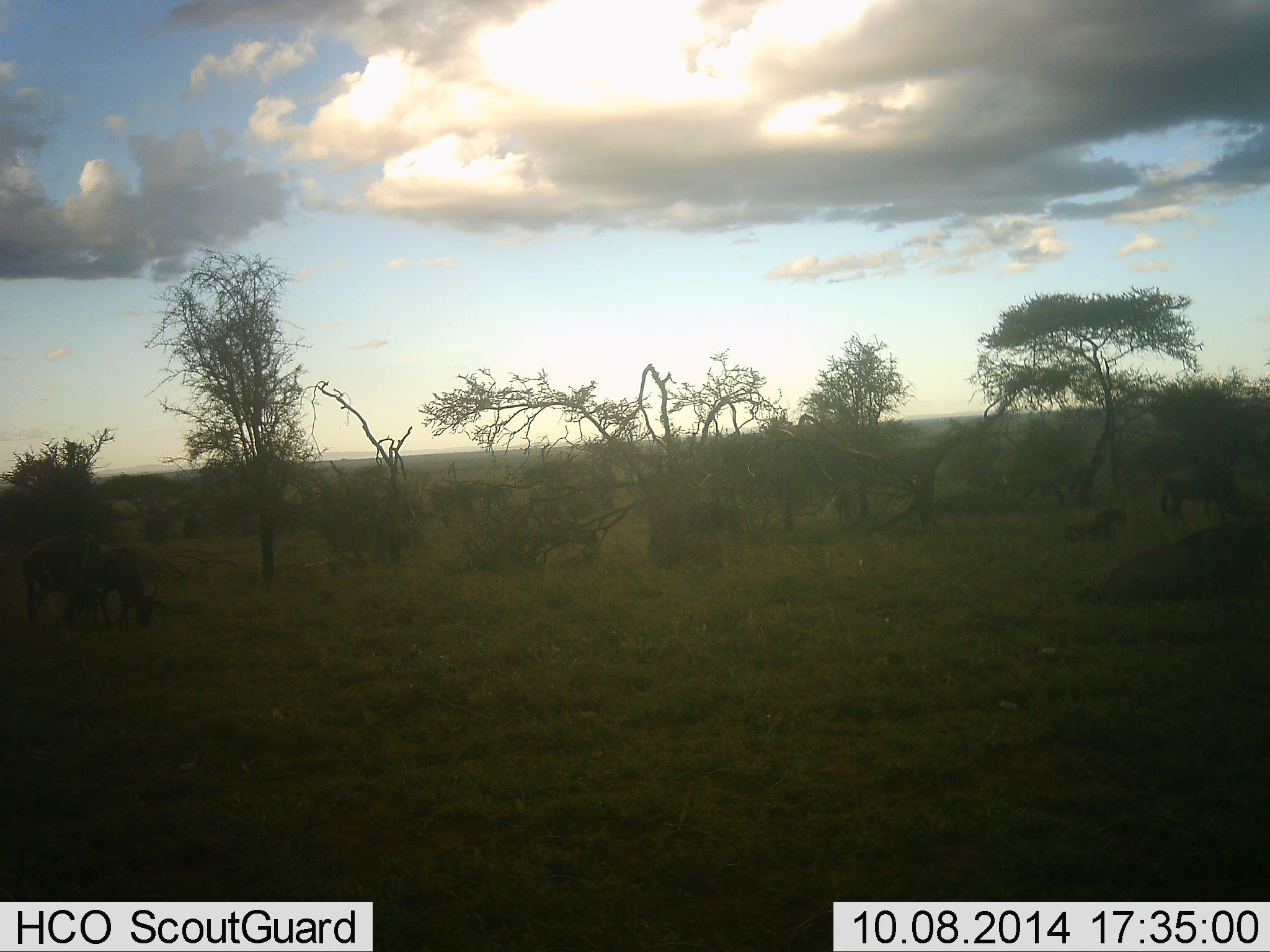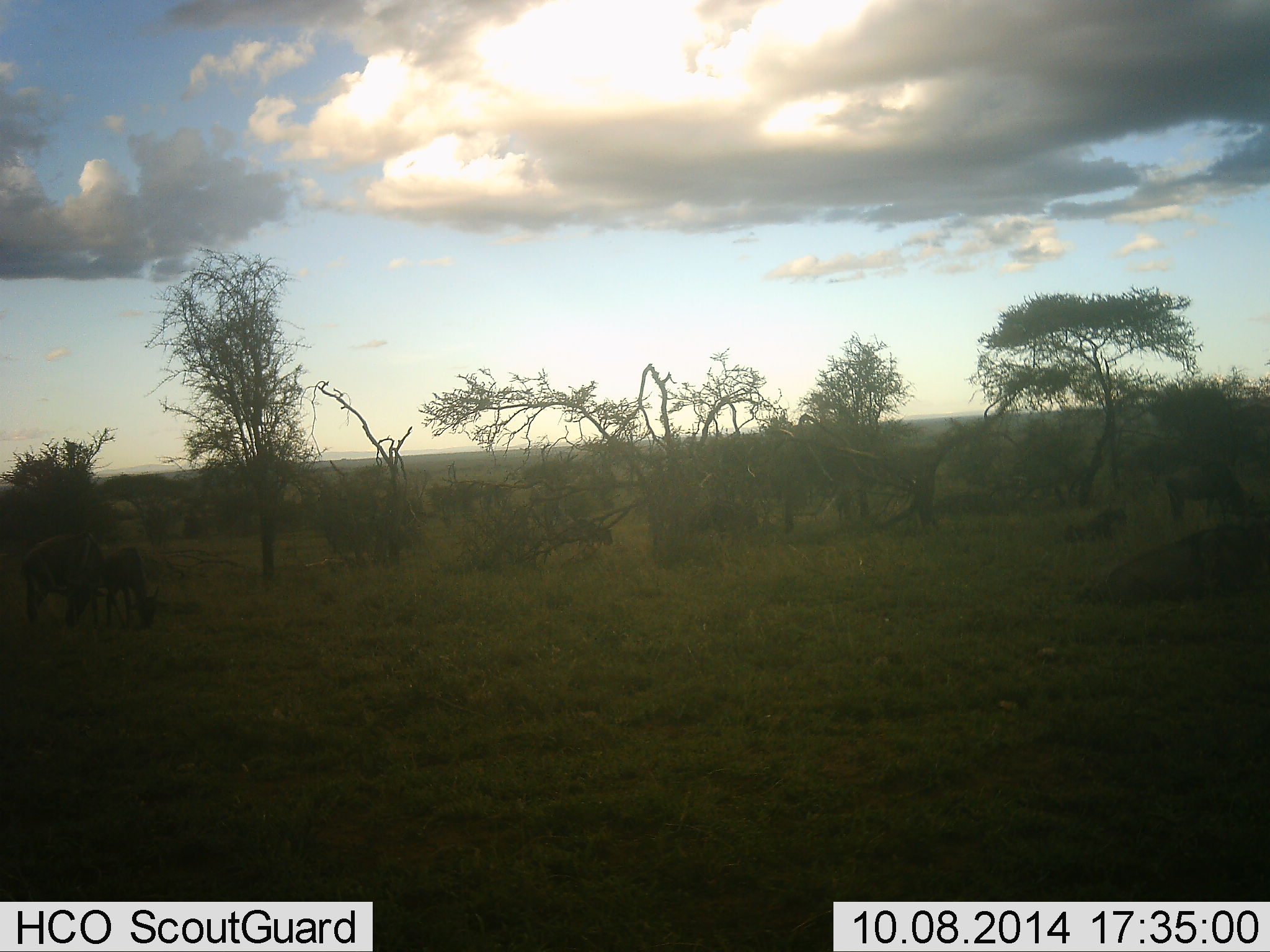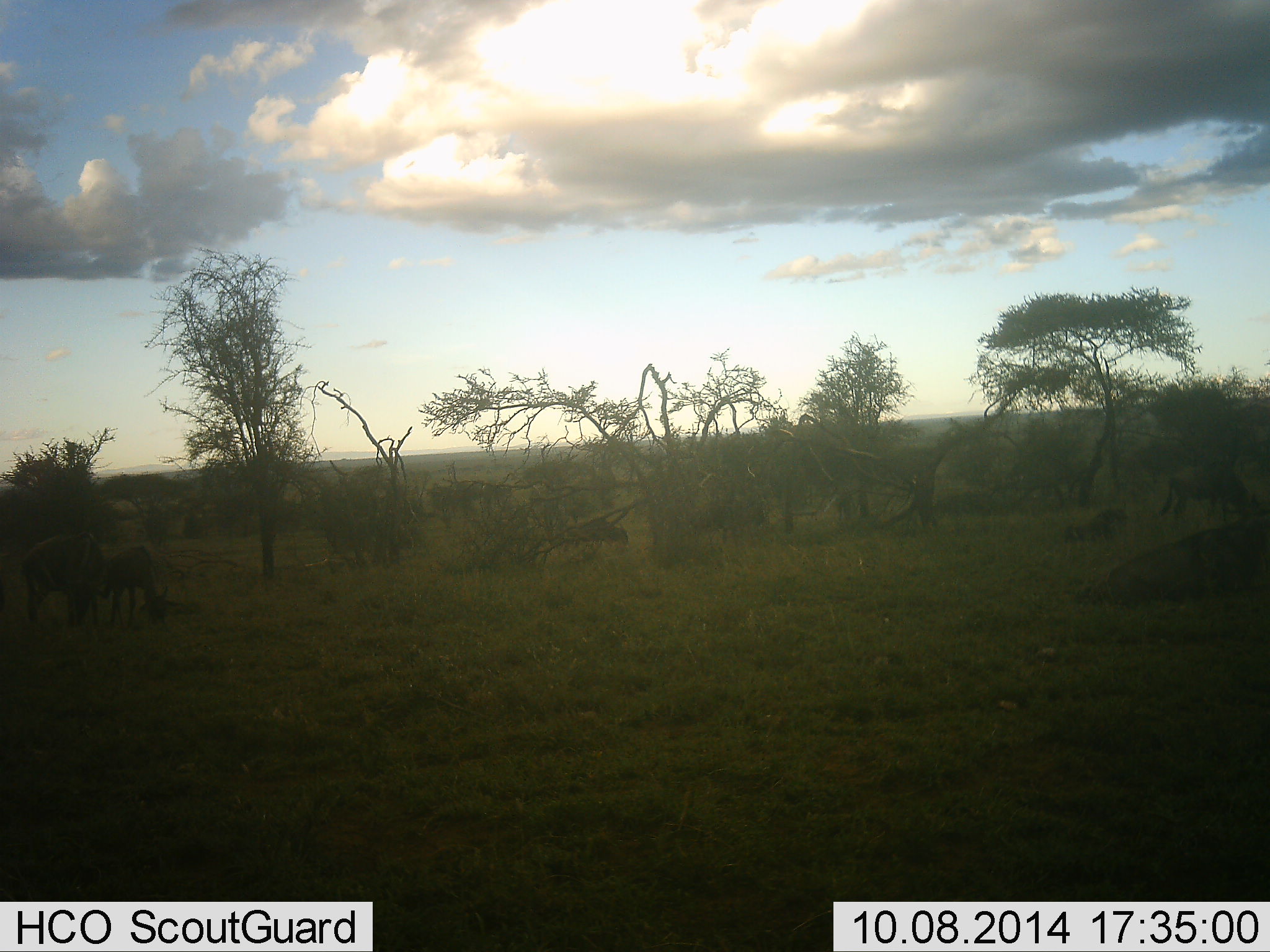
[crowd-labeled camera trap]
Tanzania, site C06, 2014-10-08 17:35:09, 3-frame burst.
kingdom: Animalia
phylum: Chordata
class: Mammalia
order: Artiodactyla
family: Bovidae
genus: Connochaetes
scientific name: Connochaetes taurinus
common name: blue wildebeest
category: wildebeest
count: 5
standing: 20%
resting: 20%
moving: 40%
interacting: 0%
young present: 10%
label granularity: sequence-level